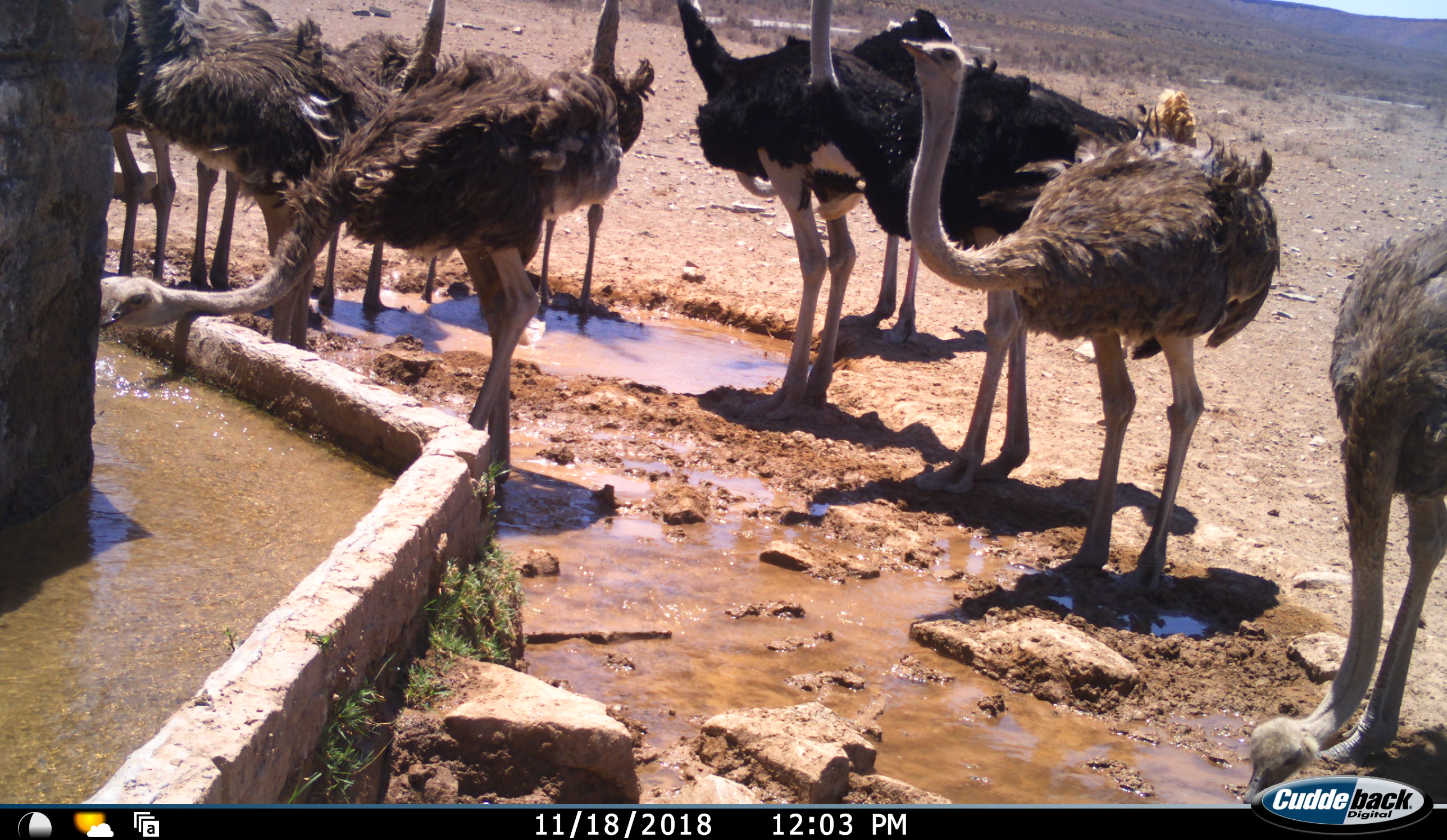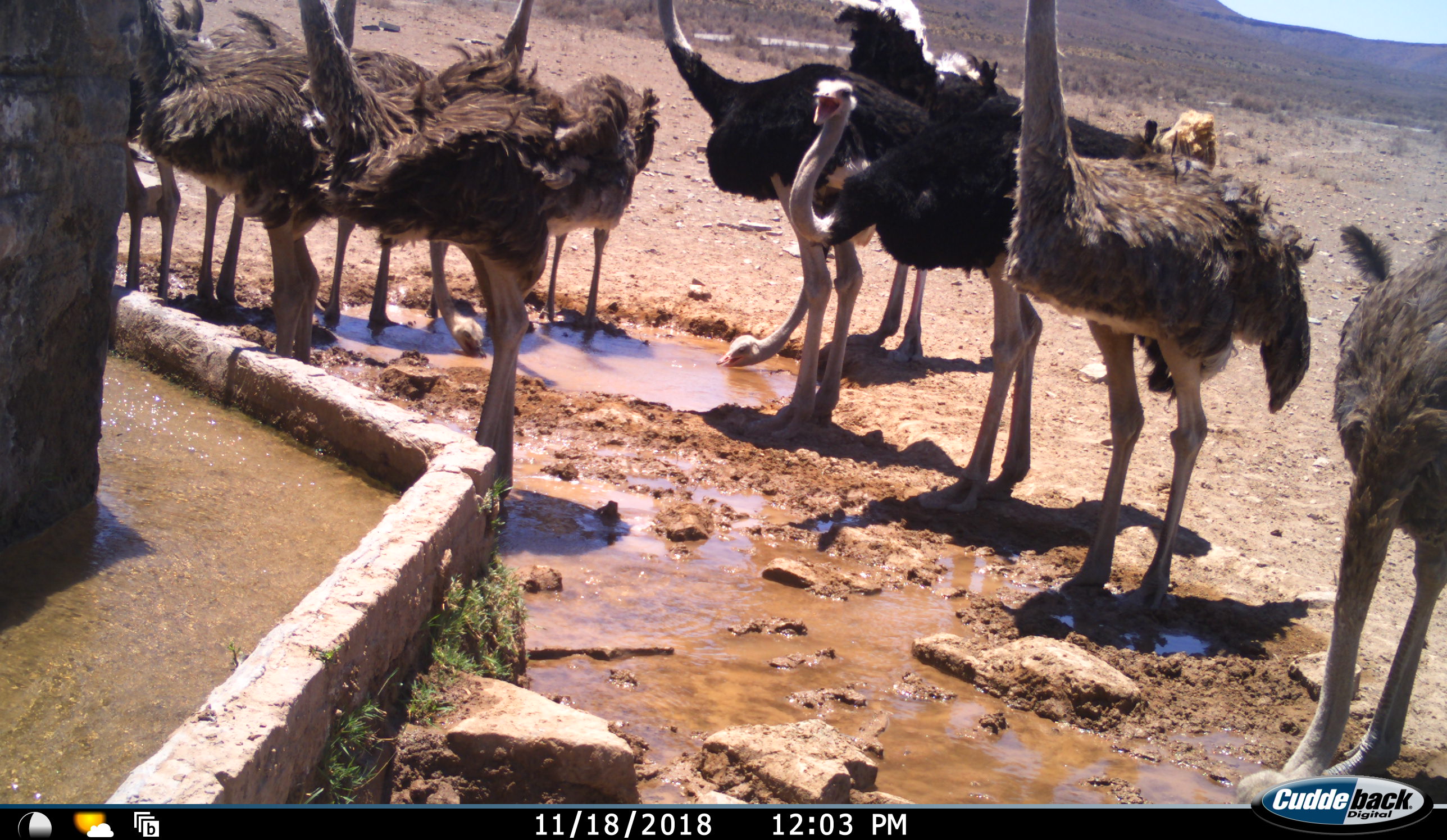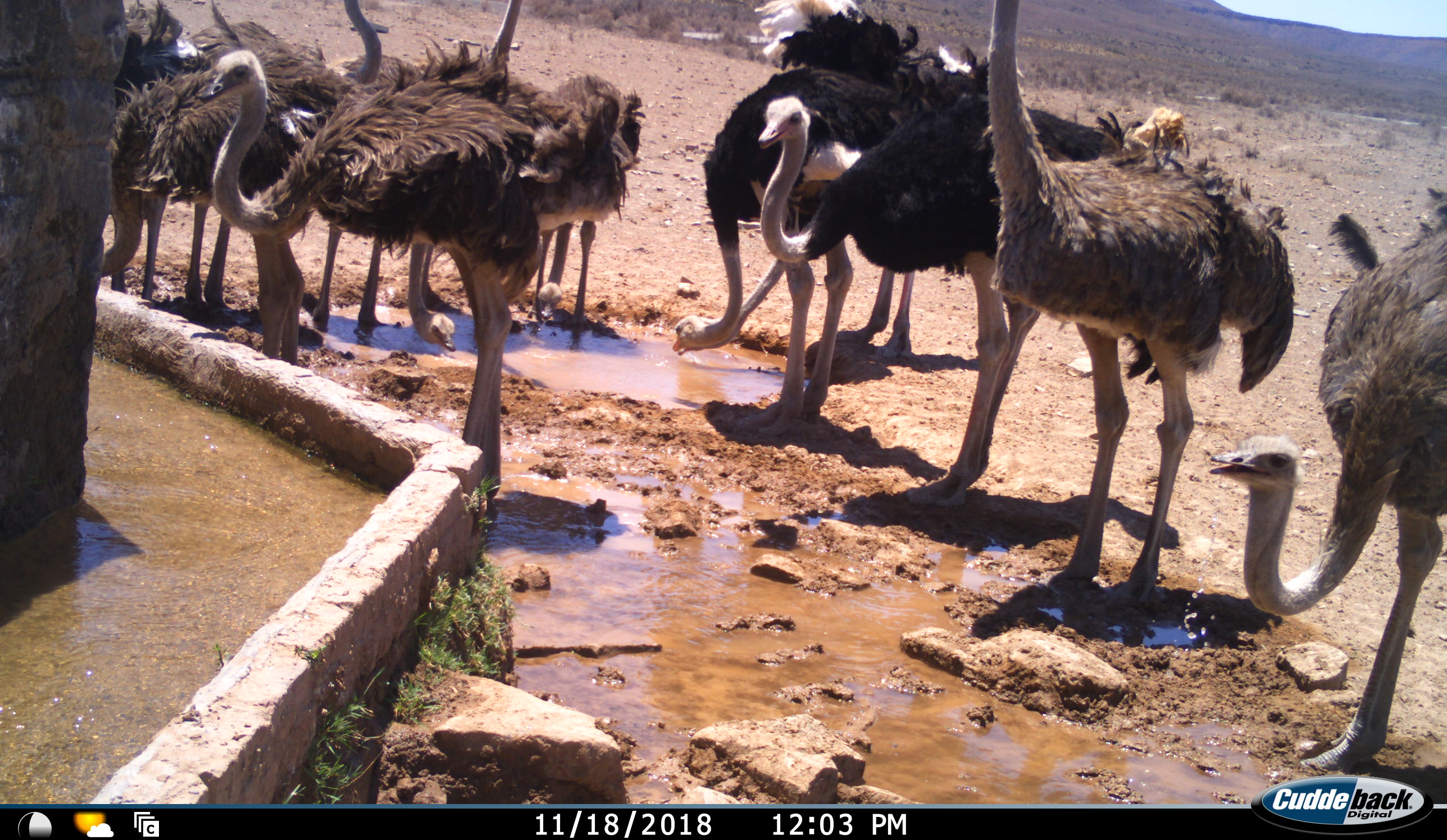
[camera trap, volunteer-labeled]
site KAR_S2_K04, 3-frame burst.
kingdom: Animalia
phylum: Chordata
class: Aves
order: Struthioniformes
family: Struthionidae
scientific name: Struthionidae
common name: ostrich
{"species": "ostrich (Struthionidae)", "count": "11-50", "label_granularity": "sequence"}